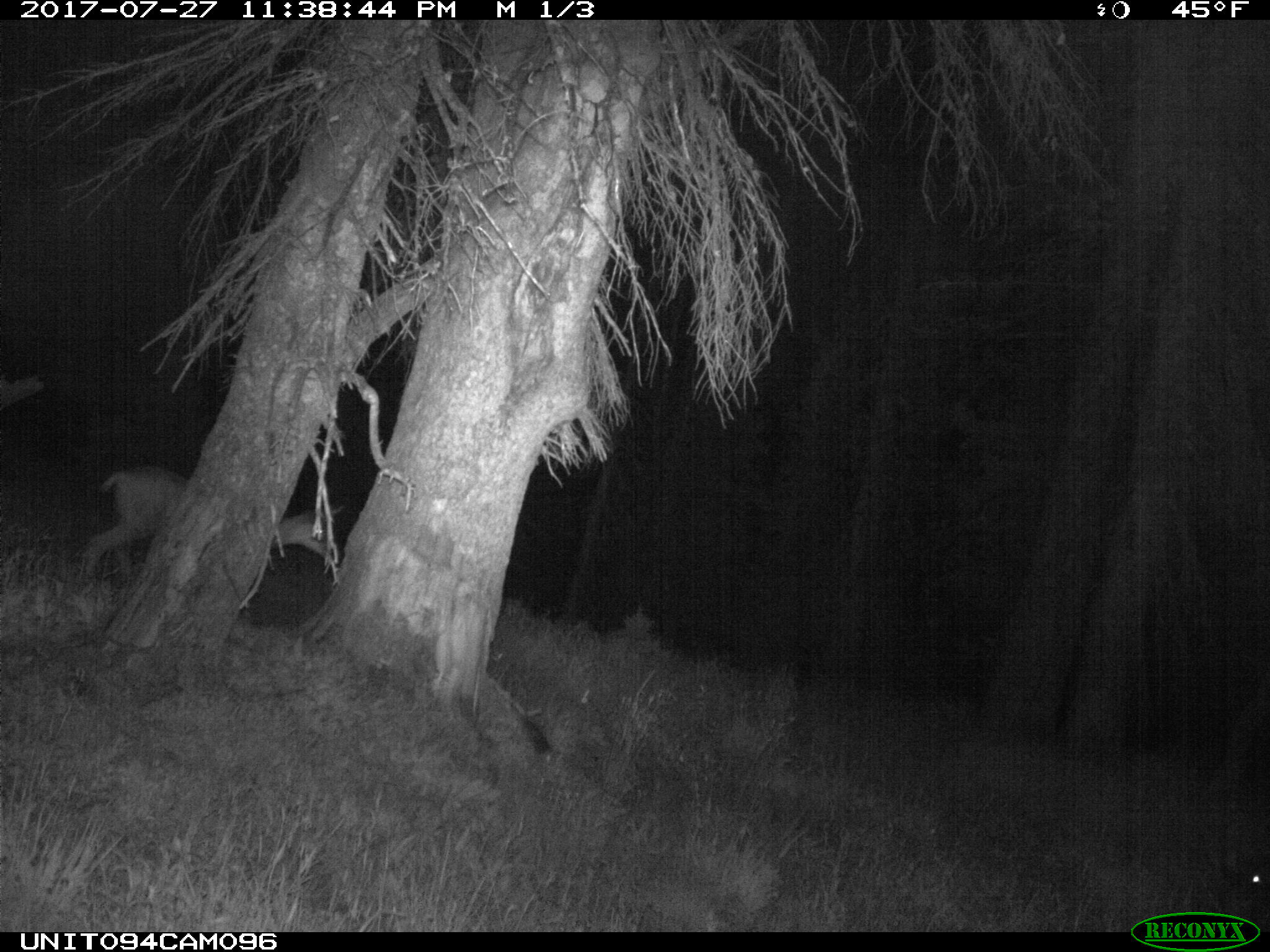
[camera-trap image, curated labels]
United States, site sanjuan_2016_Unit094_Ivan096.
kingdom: Animalia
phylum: Chordata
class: Mammalia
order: Artiodactyla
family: Cervidae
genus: Odocoileus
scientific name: Odocoileus hemionus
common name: mule deer